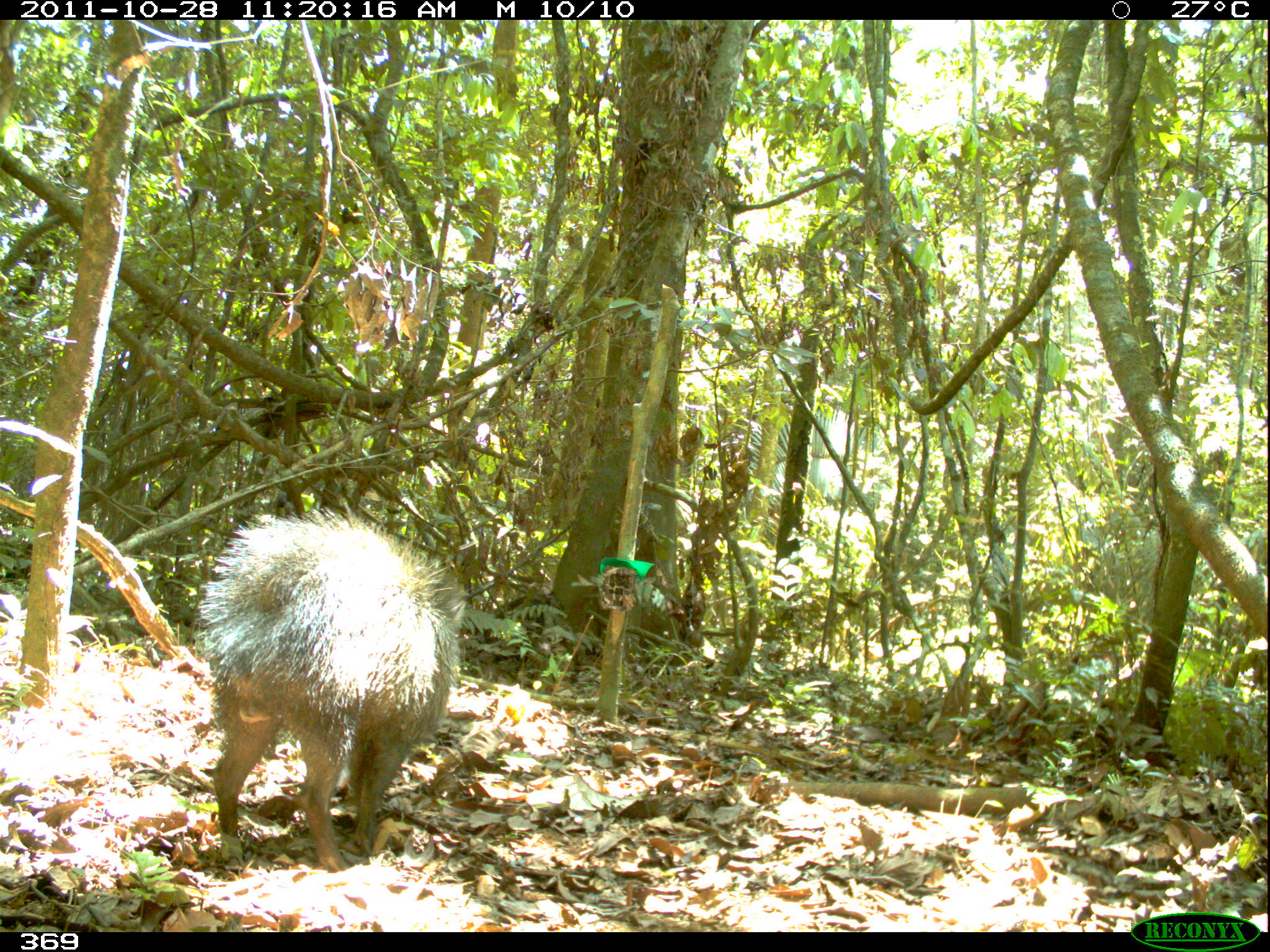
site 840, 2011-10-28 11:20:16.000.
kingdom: Animalia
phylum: Chordata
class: Mammalia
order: Artiodactyla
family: Tayassuidae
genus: Pecari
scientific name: Pecari tajacu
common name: collared peccary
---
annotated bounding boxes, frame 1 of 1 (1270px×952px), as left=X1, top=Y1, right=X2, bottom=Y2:
pecari tajacu: left=194, top=507, right=467, bottom=871